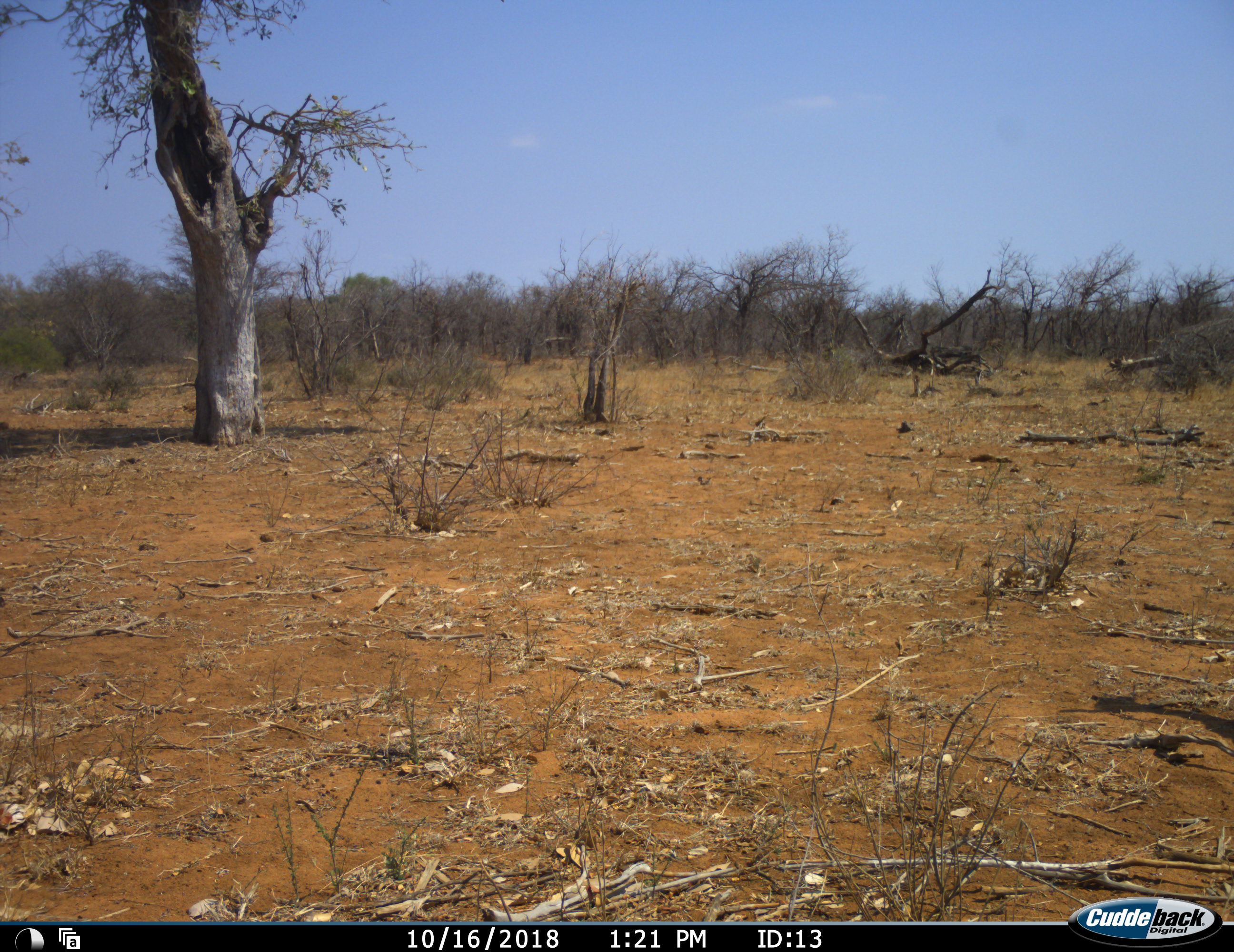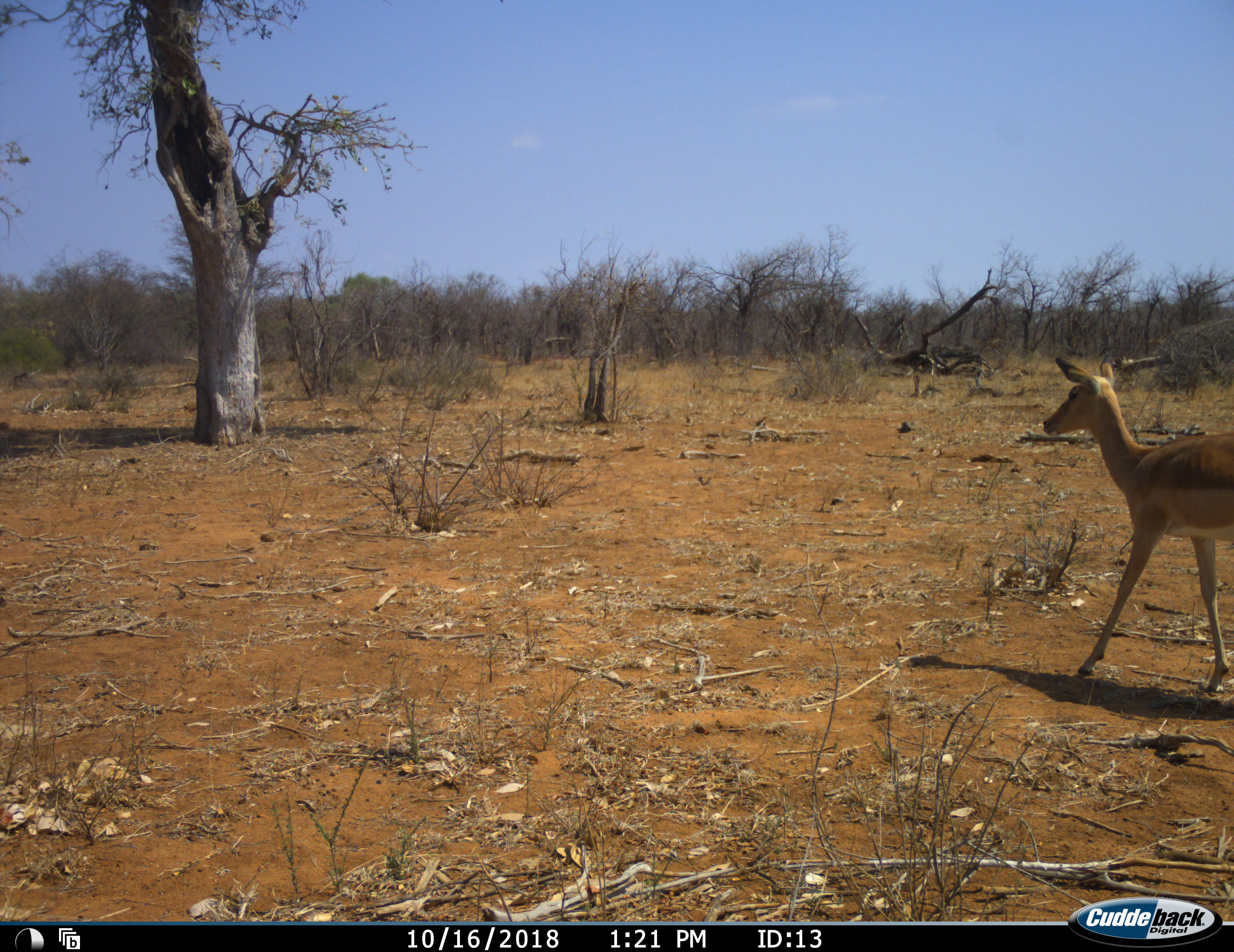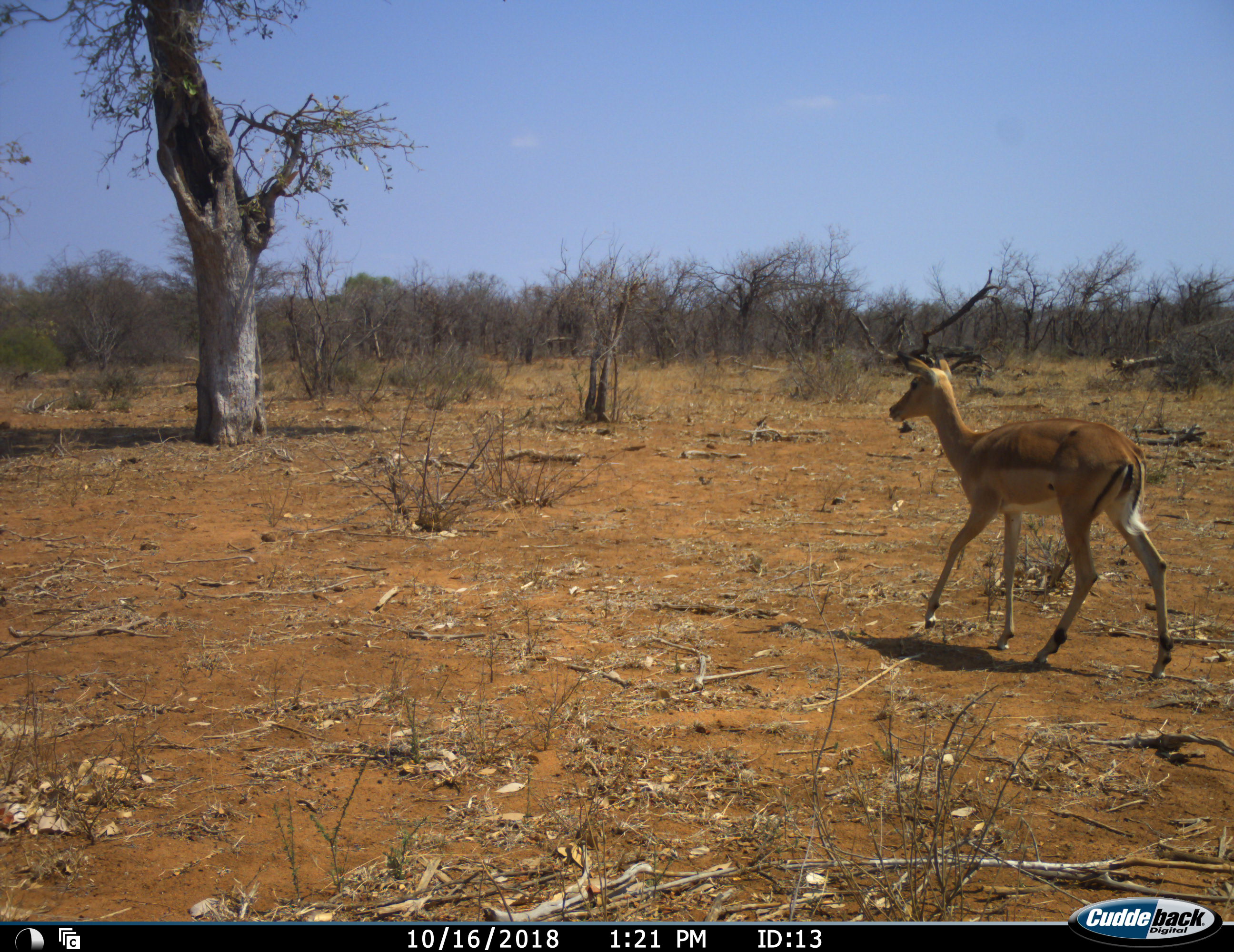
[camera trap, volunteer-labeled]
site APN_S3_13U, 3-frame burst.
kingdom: Animalia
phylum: Chordata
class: Mammalia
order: Artiodactyla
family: Bovidae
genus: Aepyceros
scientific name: Aepyceros melampus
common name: impala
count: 1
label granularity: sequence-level